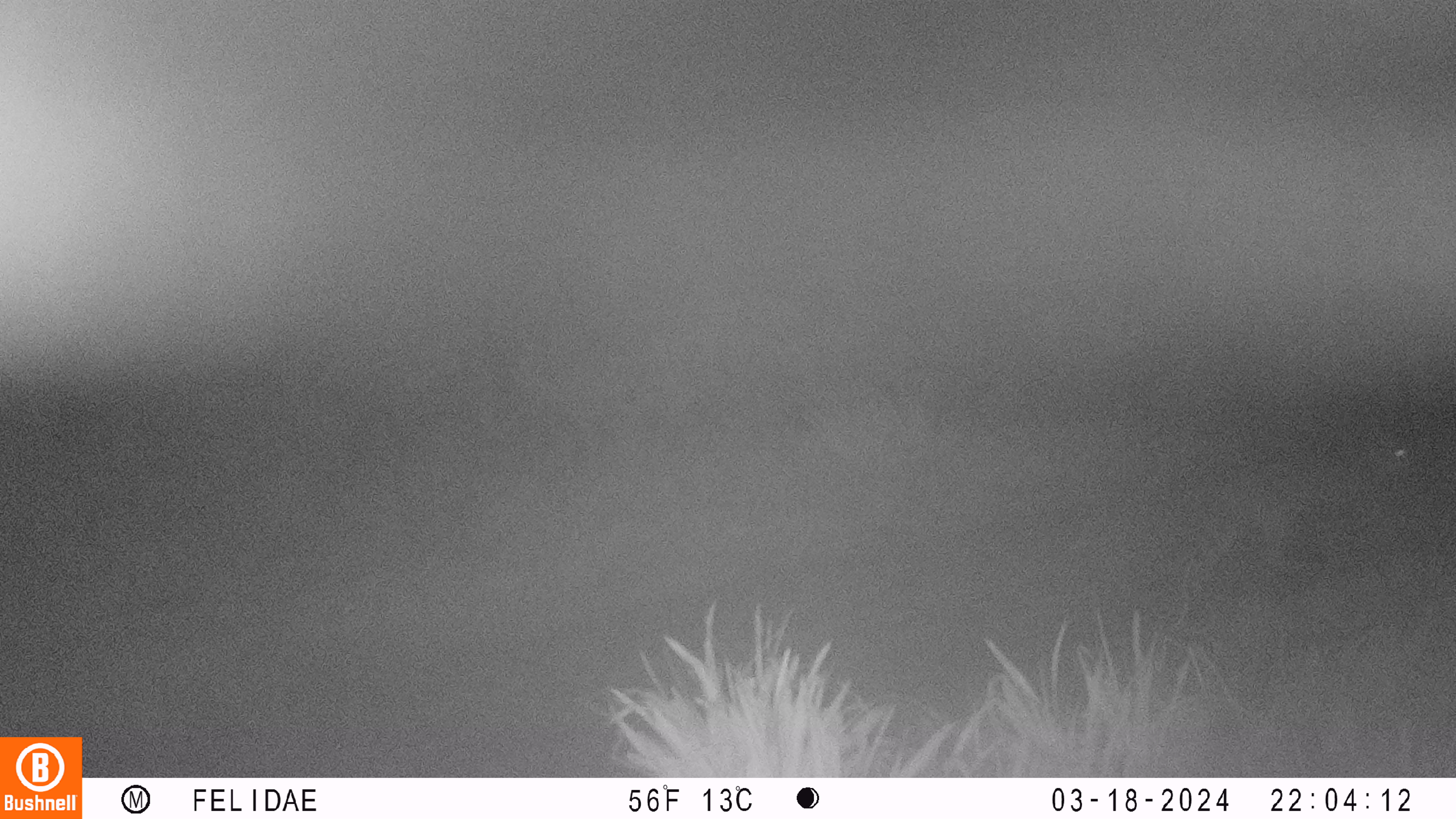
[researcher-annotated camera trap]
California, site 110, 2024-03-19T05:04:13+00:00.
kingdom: Animalia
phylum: Chordata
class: Mammalia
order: Carnivora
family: Felidae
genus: Lynx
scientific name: Lynx rufus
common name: bobcat